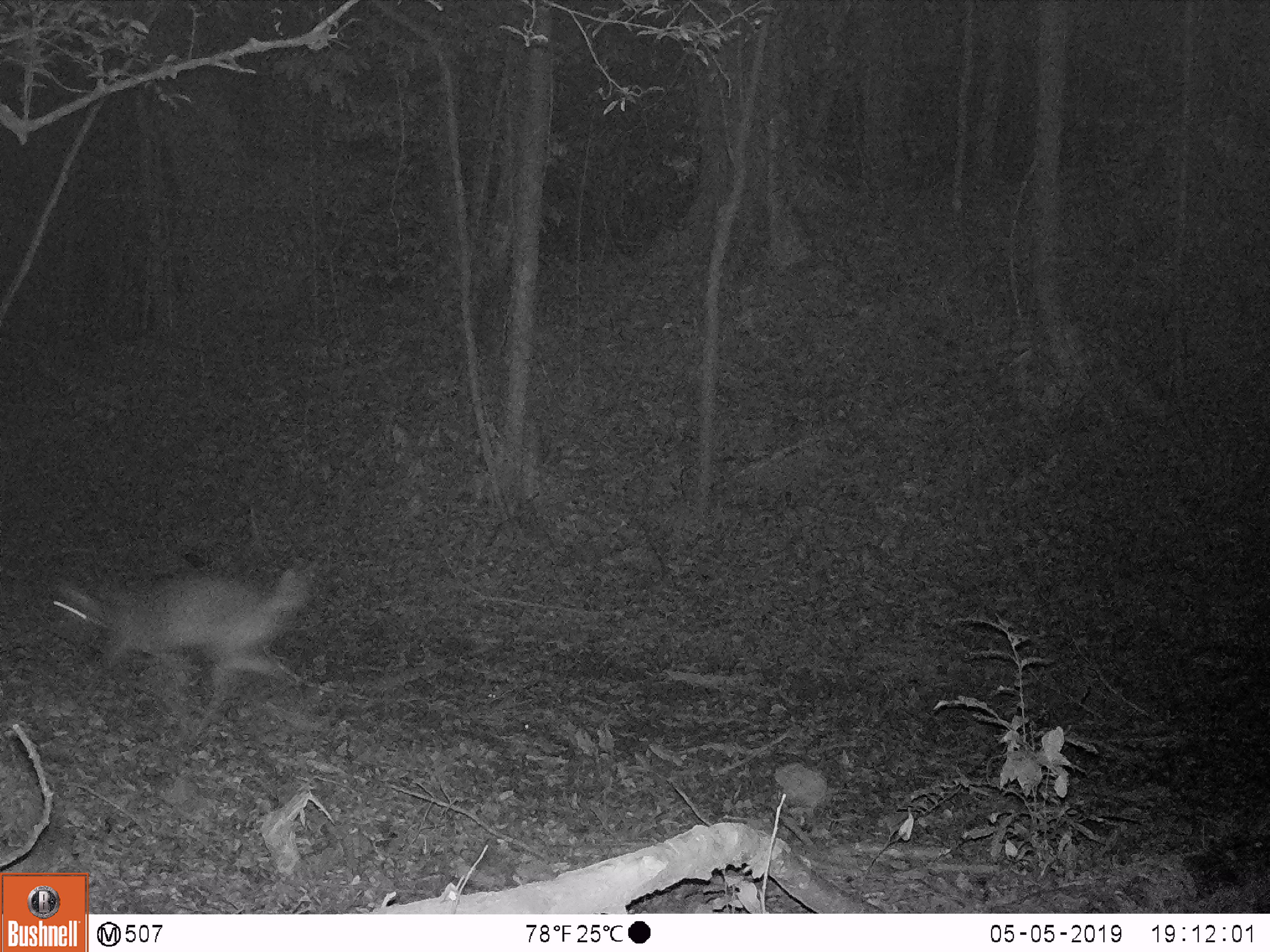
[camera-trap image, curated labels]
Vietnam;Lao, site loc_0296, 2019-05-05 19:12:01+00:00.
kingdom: Animalia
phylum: Chordata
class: Mammalia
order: Artiodactyla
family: Cervidae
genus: Muntiacus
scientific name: Muntiacus vuquangensis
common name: large-antlered muntjac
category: large antlered muntjac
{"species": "large antlered muntjac (large-antlered muntjac) (Muntiacus vuquangensis)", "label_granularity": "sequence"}